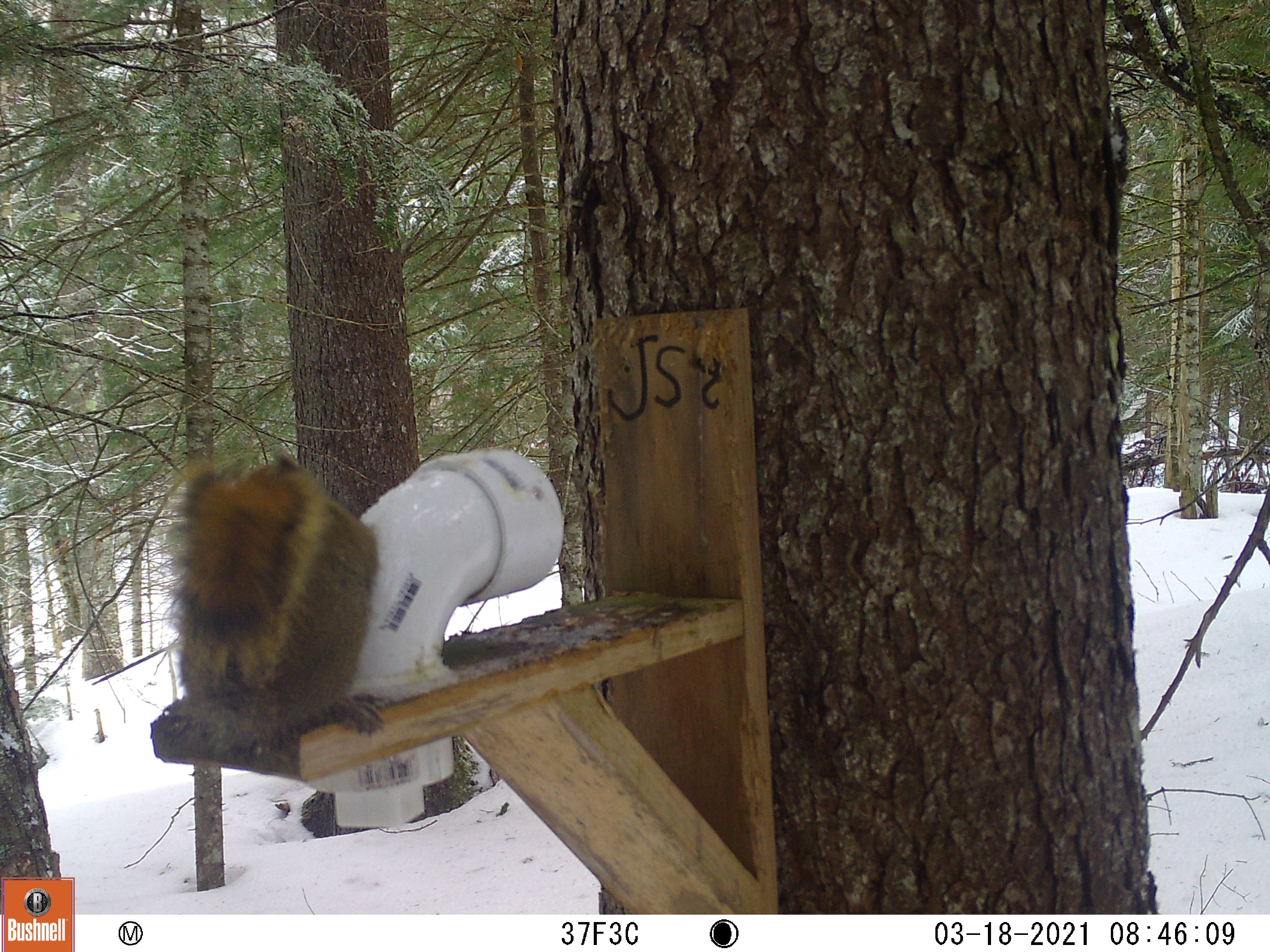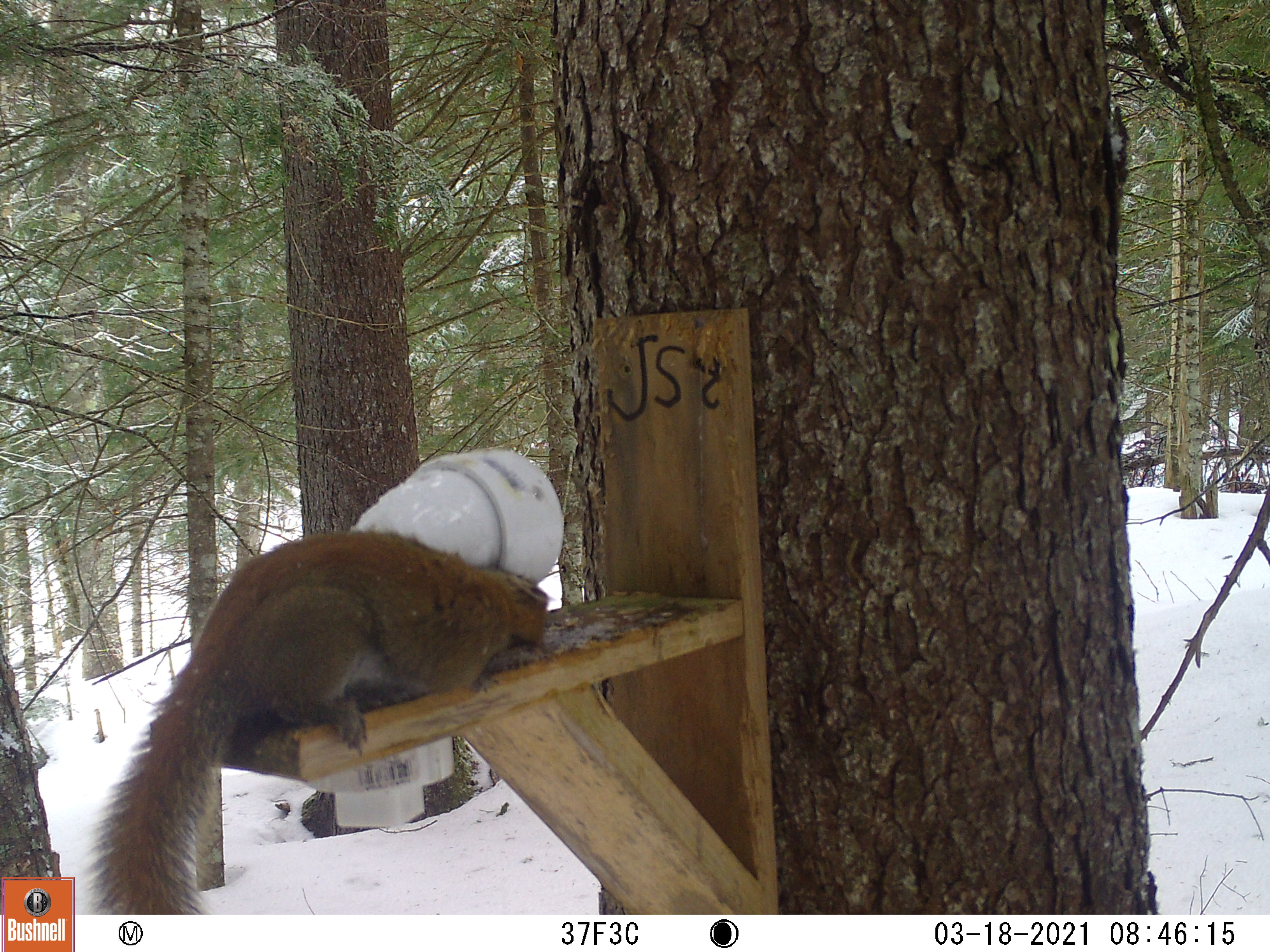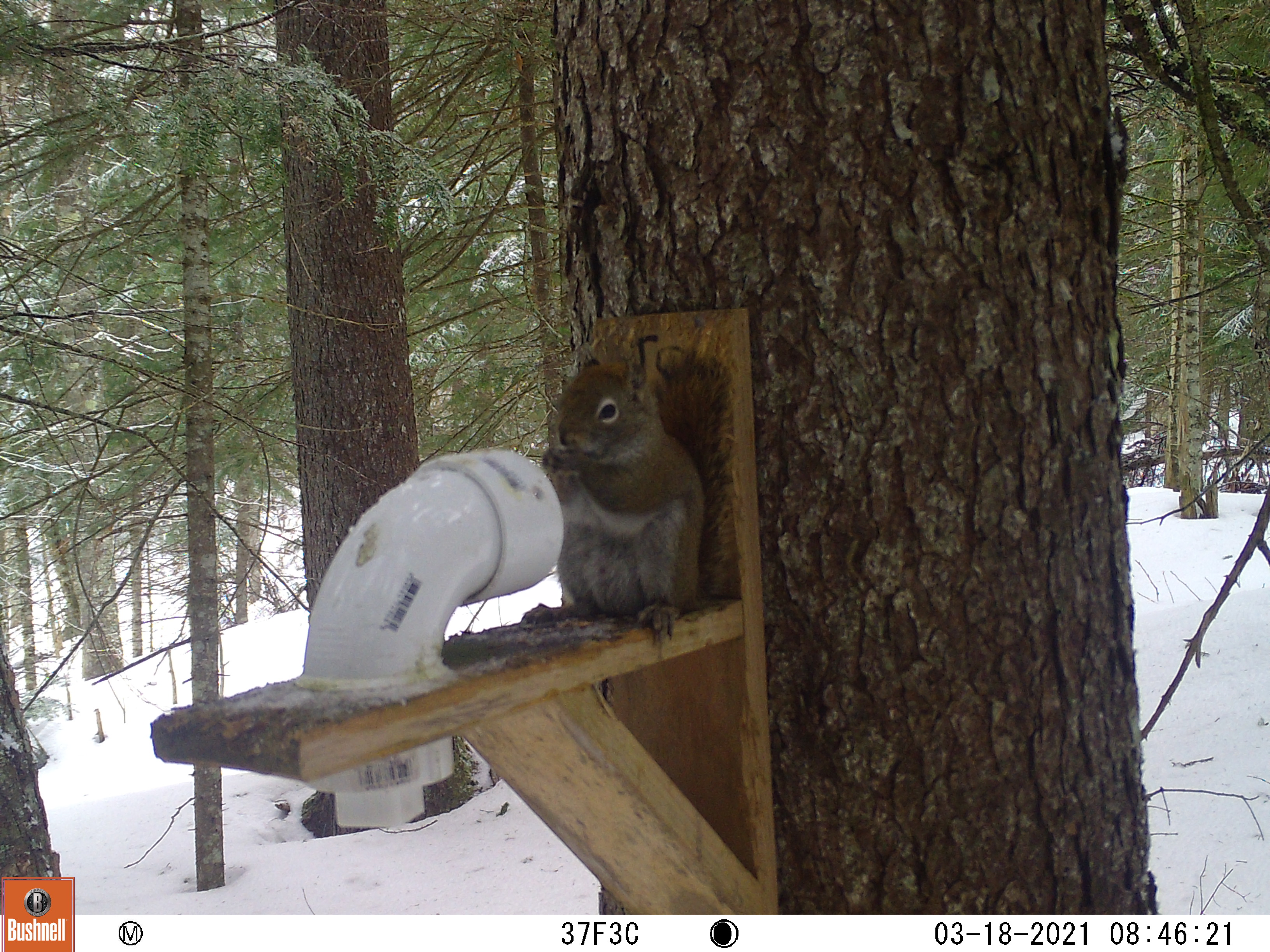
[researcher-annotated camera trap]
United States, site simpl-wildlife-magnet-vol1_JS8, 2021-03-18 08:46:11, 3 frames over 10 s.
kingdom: Animalia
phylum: Chordata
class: Mammalia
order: Rodentia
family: Sciuridae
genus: Tamiasciurus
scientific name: Tamiasciurus hudsonicus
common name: red squirrel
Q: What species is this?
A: Red squirrel (Tamiasciurus hudsonicus).